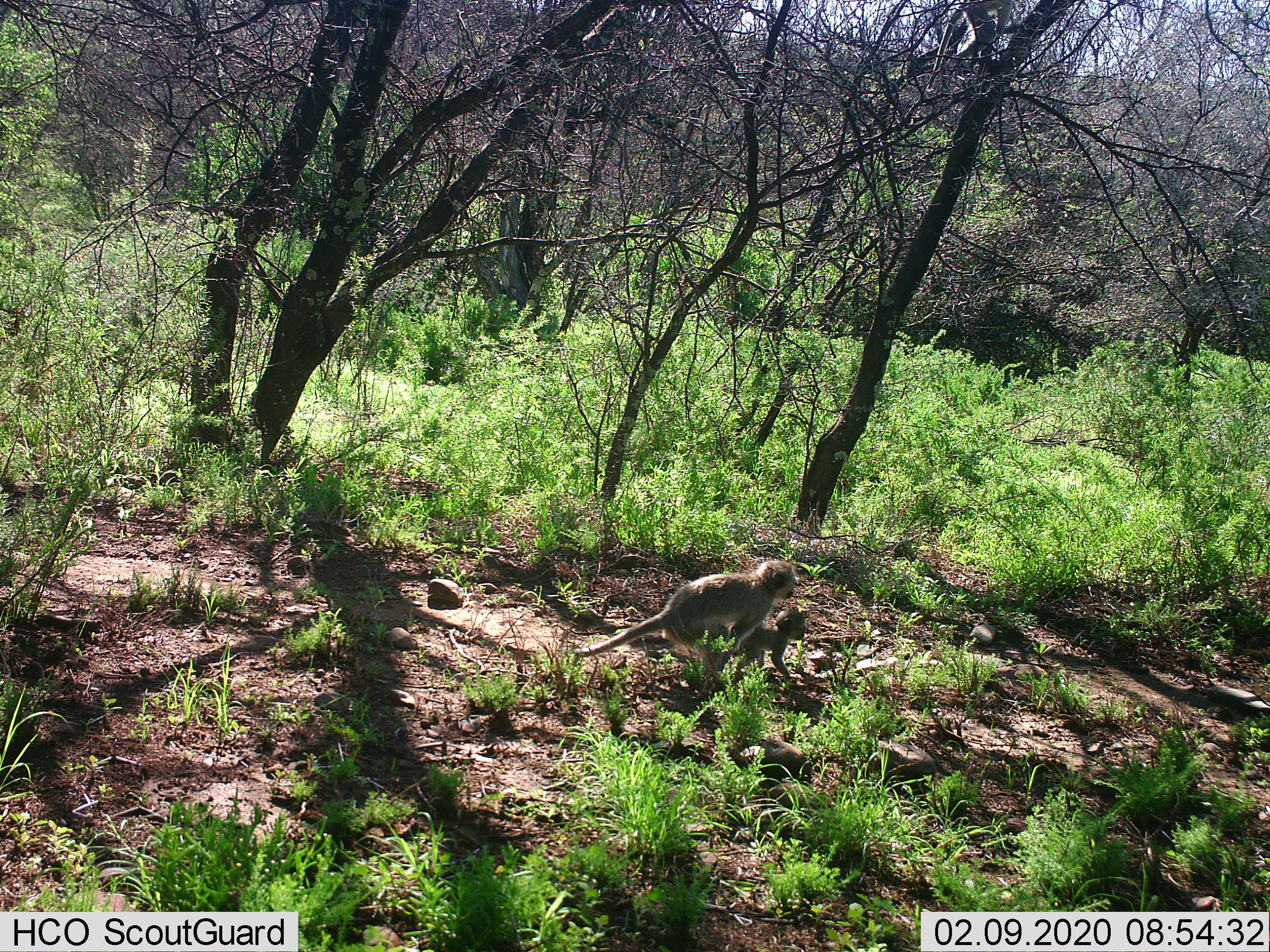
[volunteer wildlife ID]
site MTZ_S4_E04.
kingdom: Animalia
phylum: Chordata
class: Mammalia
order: Primates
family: Cercopithecidae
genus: Chlorocebus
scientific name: Chlorocebus pygerythrus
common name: vervet monkey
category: monkeyvervet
Monkeyvervet (vervet monkey) (Chlorocebus pygerythrus), count 2. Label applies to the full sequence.